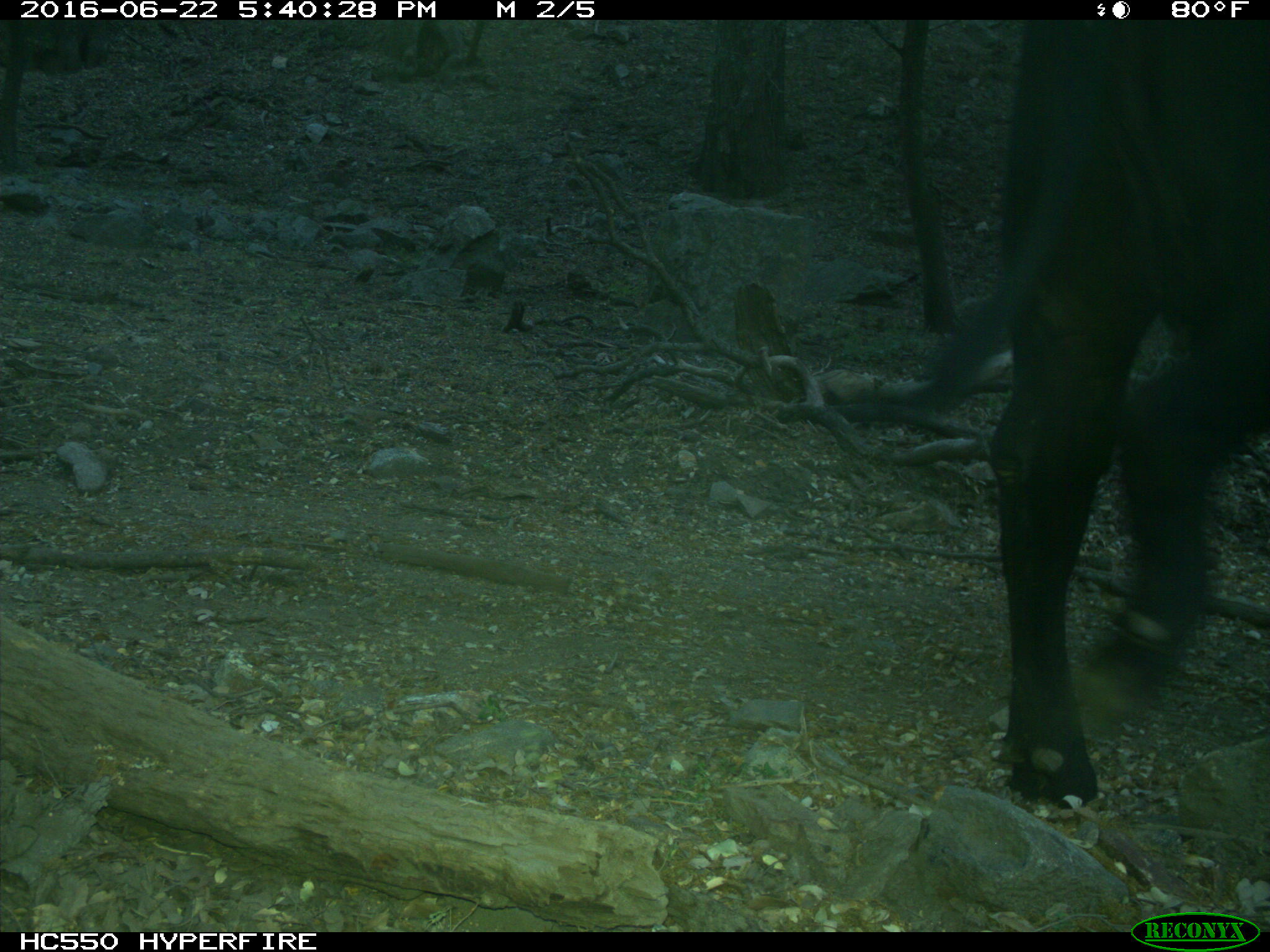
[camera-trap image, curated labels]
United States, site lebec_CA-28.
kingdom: Animalia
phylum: Chordata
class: Mammalia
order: Artiodactyla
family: Bovidae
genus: Bos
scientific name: Bos taurus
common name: domestic cow